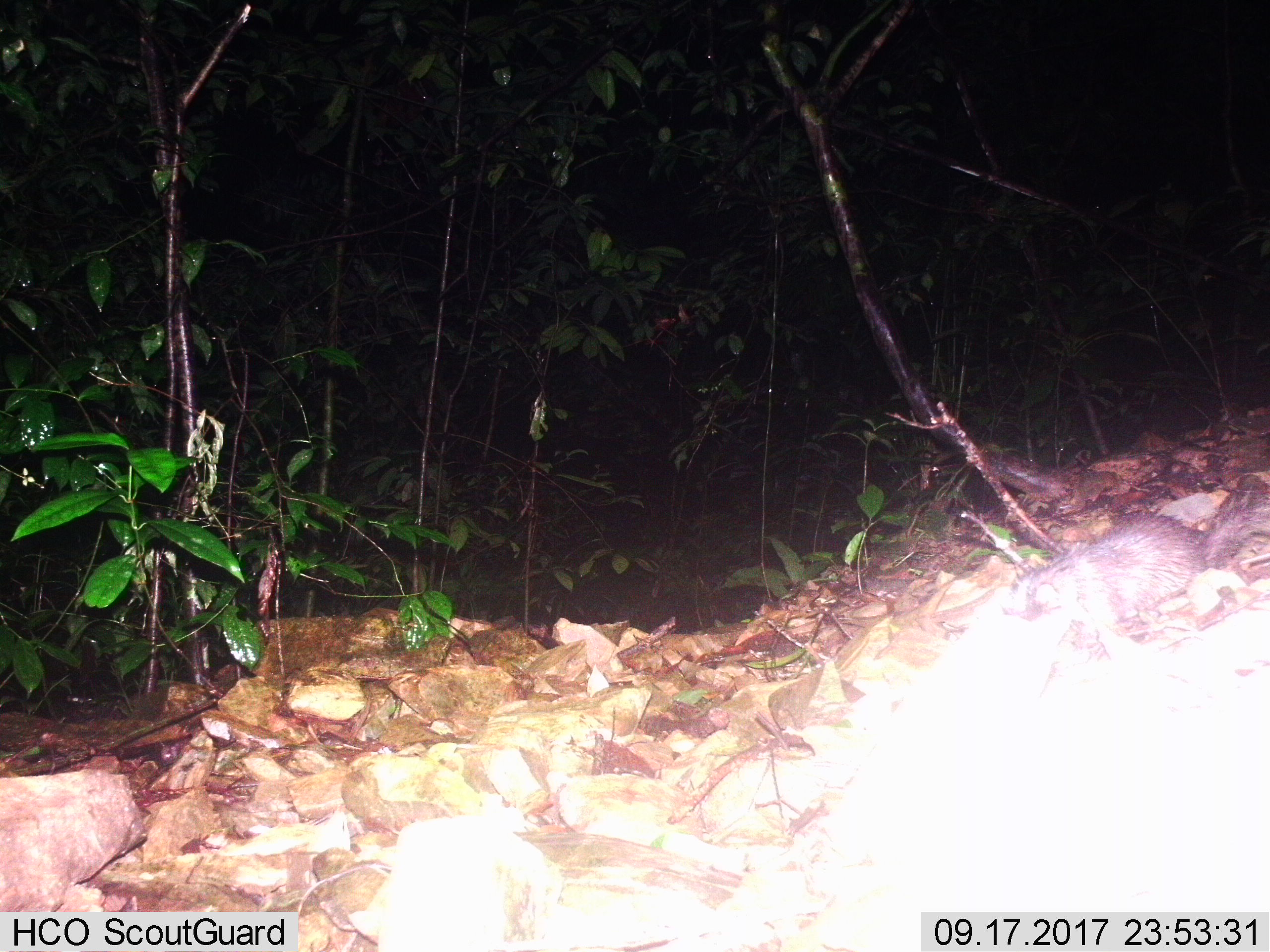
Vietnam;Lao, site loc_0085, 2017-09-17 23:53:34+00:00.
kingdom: Animalia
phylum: Chordata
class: Mammalia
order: Carnivora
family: Mustelidae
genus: Melogale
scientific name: Melogale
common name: ferret badger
Ferret badger (Melogale). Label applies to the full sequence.